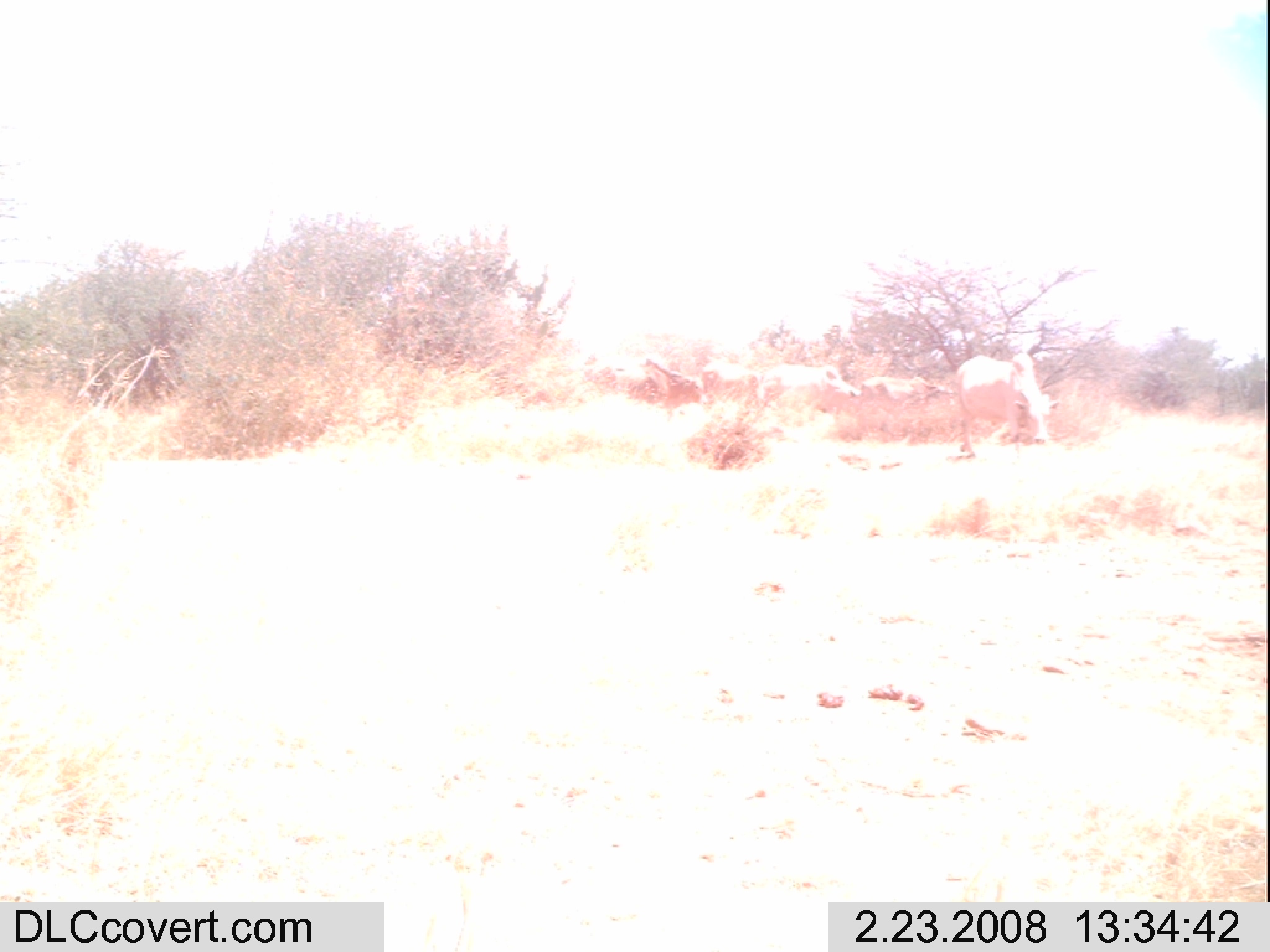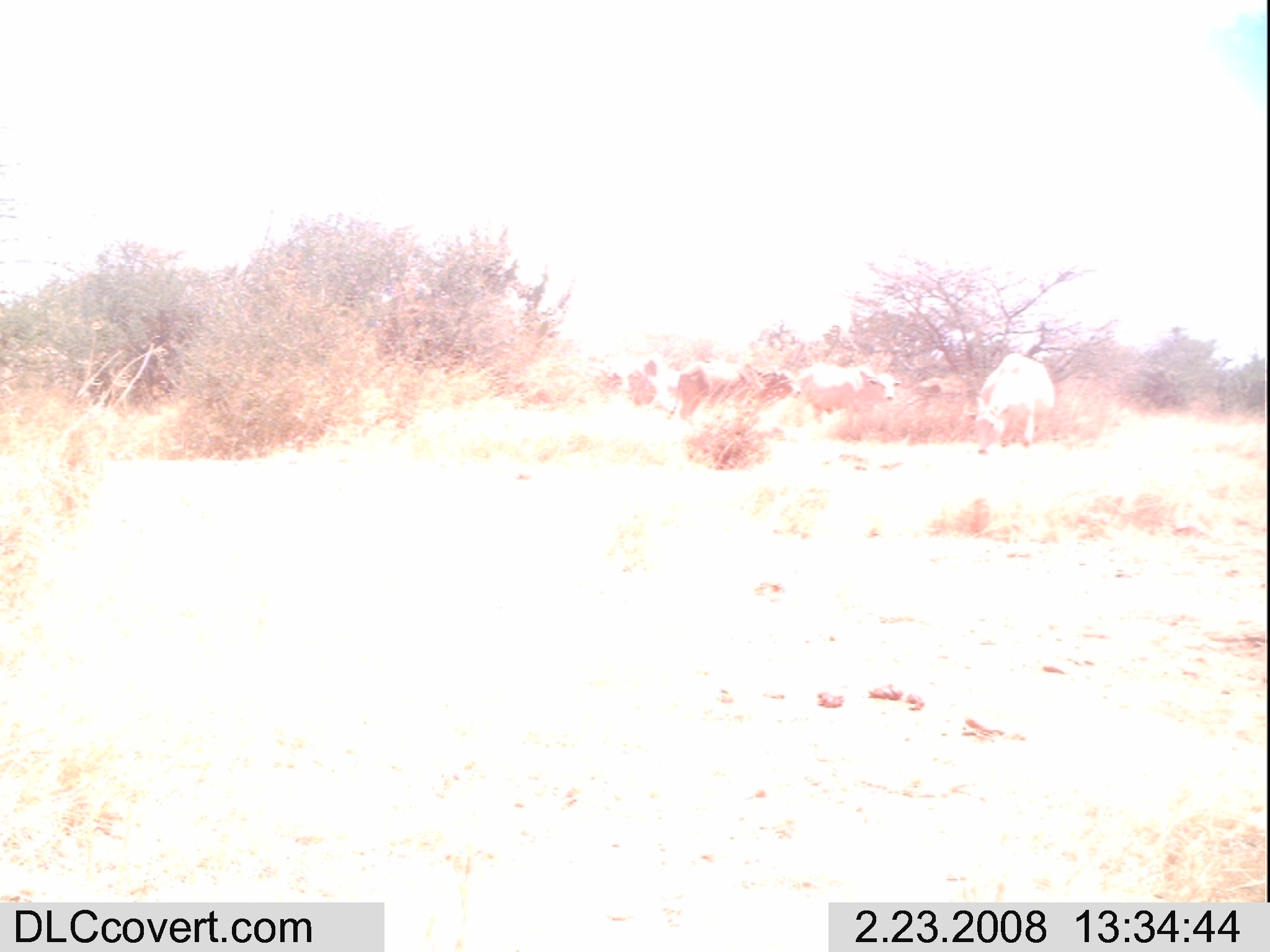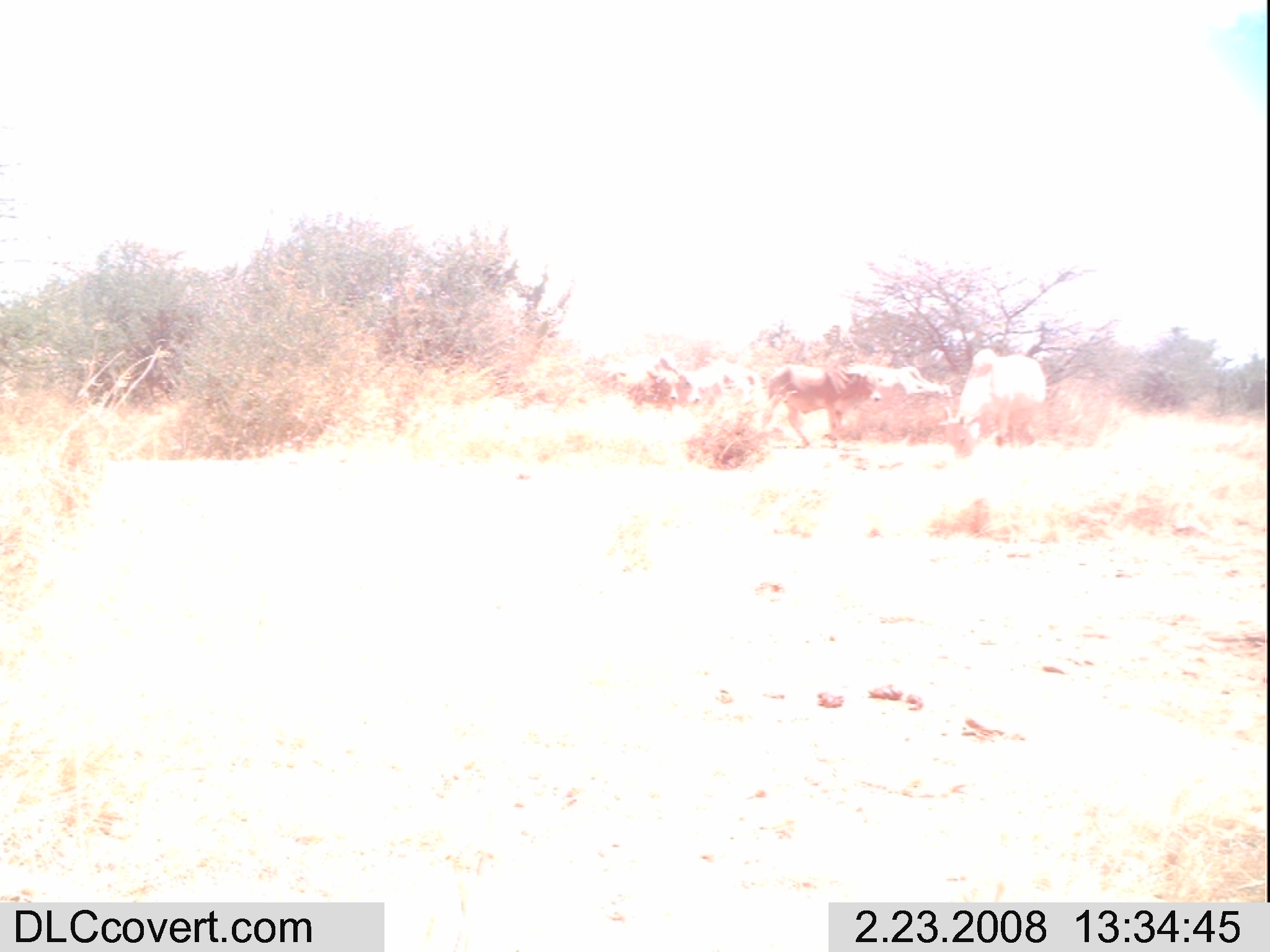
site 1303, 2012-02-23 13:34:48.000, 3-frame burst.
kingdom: Animalia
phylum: Chordata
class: Mammalia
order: Artiodactyla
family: Bovidae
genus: Bos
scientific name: Bos taurus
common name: domestic cattle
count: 5